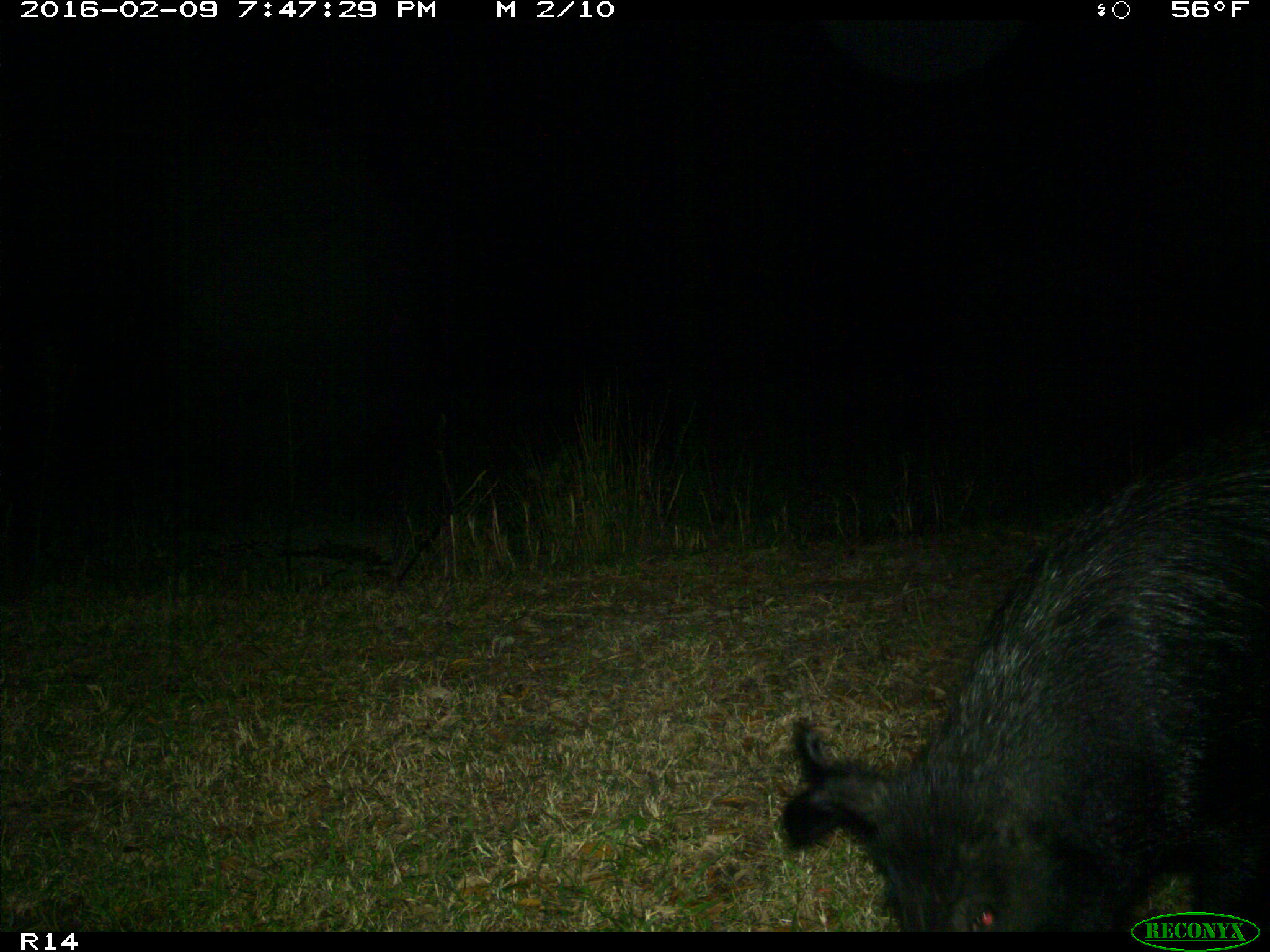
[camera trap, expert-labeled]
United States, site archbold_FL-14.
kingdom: Animalia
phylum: Chordata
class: Mammalia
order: Artiodactyla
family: Suidae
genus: Sus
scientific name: Sus scrofa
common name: wild boar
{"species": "Sus scrofa (wild boar)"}